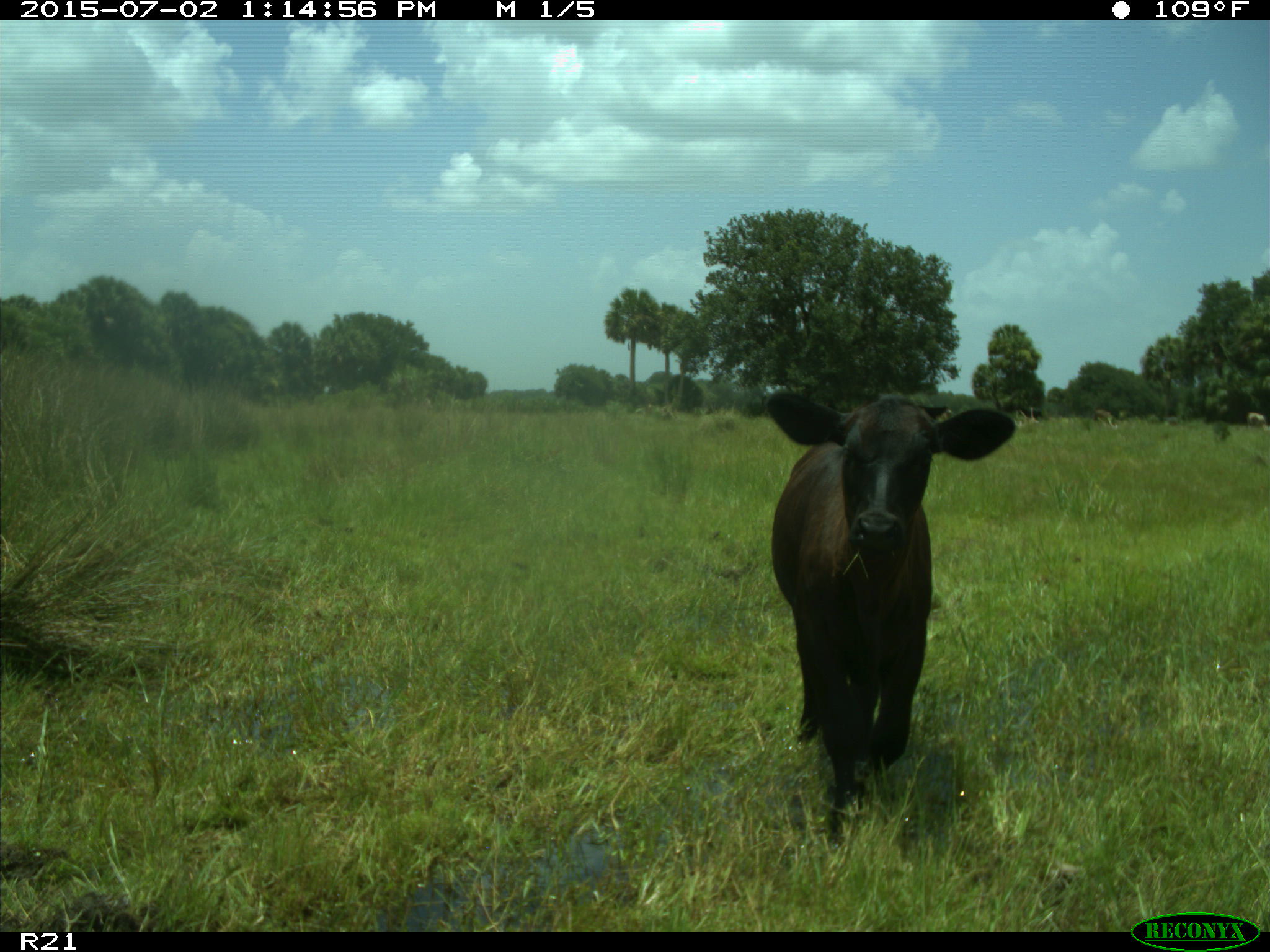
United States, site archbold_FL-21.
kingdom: Animalia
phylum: Chordata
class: Mammalia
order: Artiodactyla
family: Bovidae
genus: Bos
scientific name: Bos taurus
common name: domestic cow